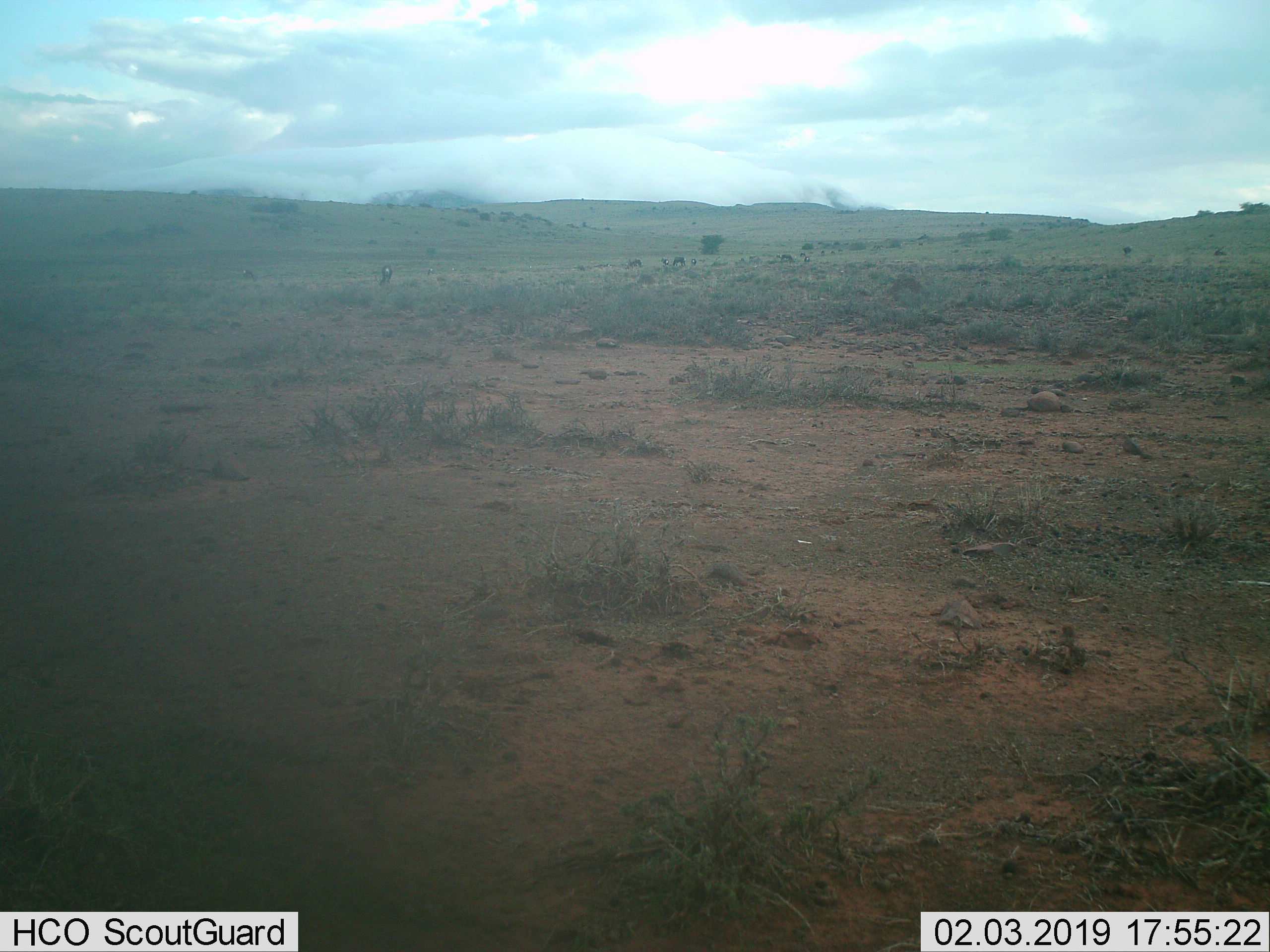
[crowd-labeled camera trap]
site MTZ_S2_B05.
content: unidentified animal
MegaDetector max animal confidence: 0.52